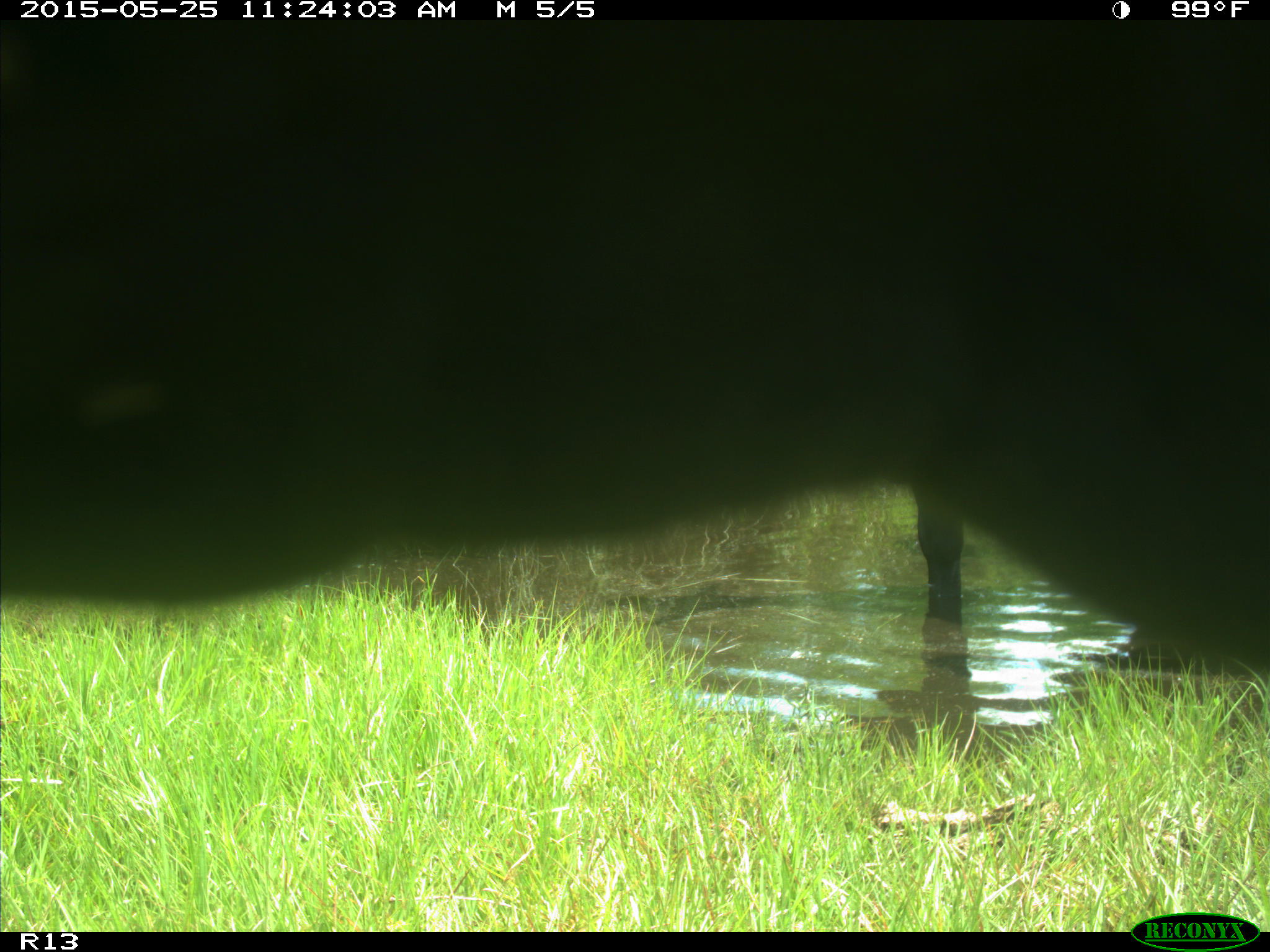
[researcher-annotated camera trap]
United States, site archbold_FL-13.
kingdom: Animalia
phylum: Chordata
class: Mammalia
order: Artiodactyla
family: Bovidae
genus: Bos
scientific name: Bos taurus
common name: domestic cow